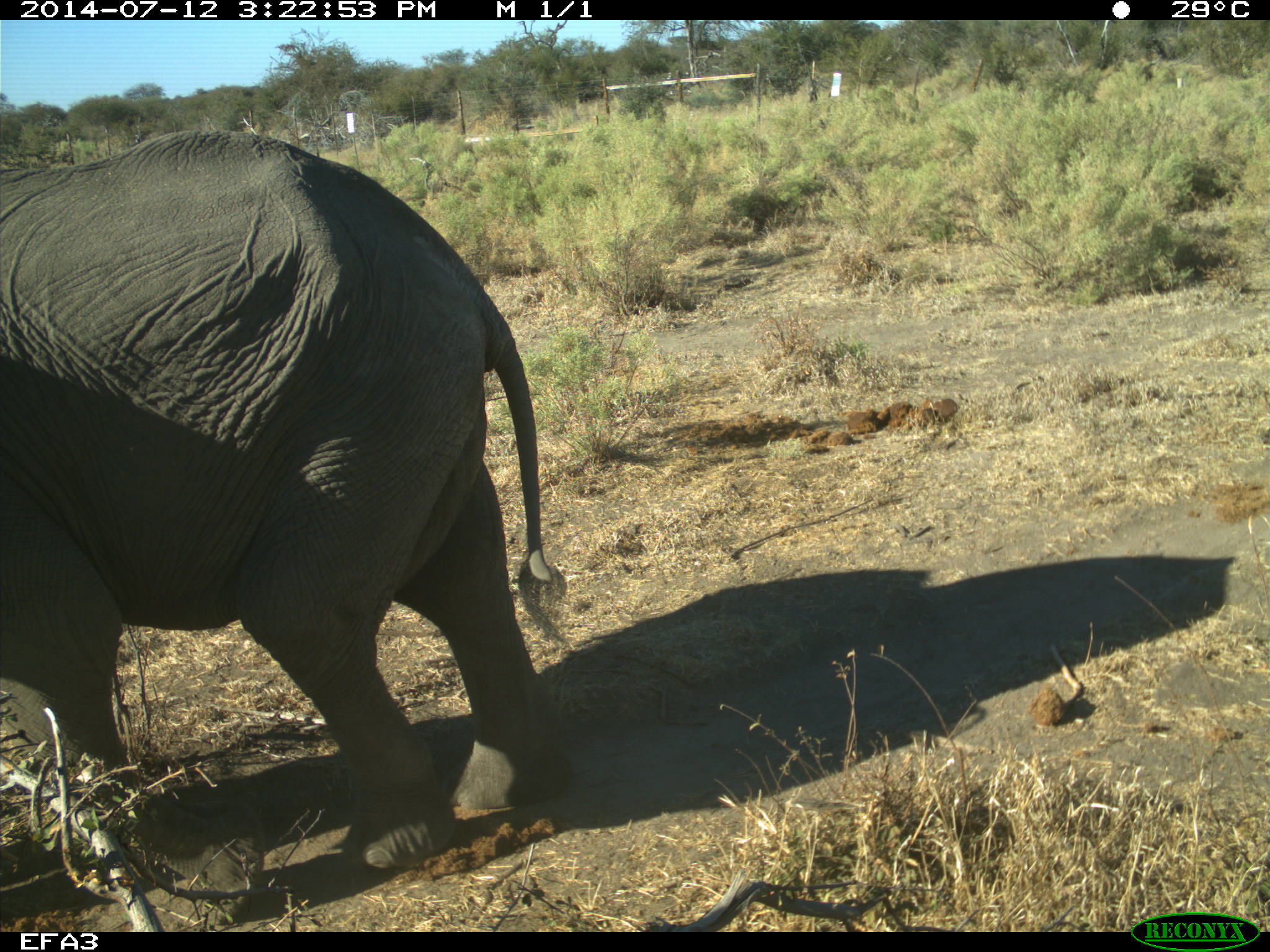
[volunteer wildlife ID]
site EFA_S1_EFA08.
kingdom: Animalia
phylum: Chordata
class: Mammalia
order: Proboscidea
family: Elephantidae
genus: Loxodonta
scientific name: Loxodonta africana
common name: african bush elephant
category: elephant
Elephant (african bush elephant) (Loxodonta africana), count 1. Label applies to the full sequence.